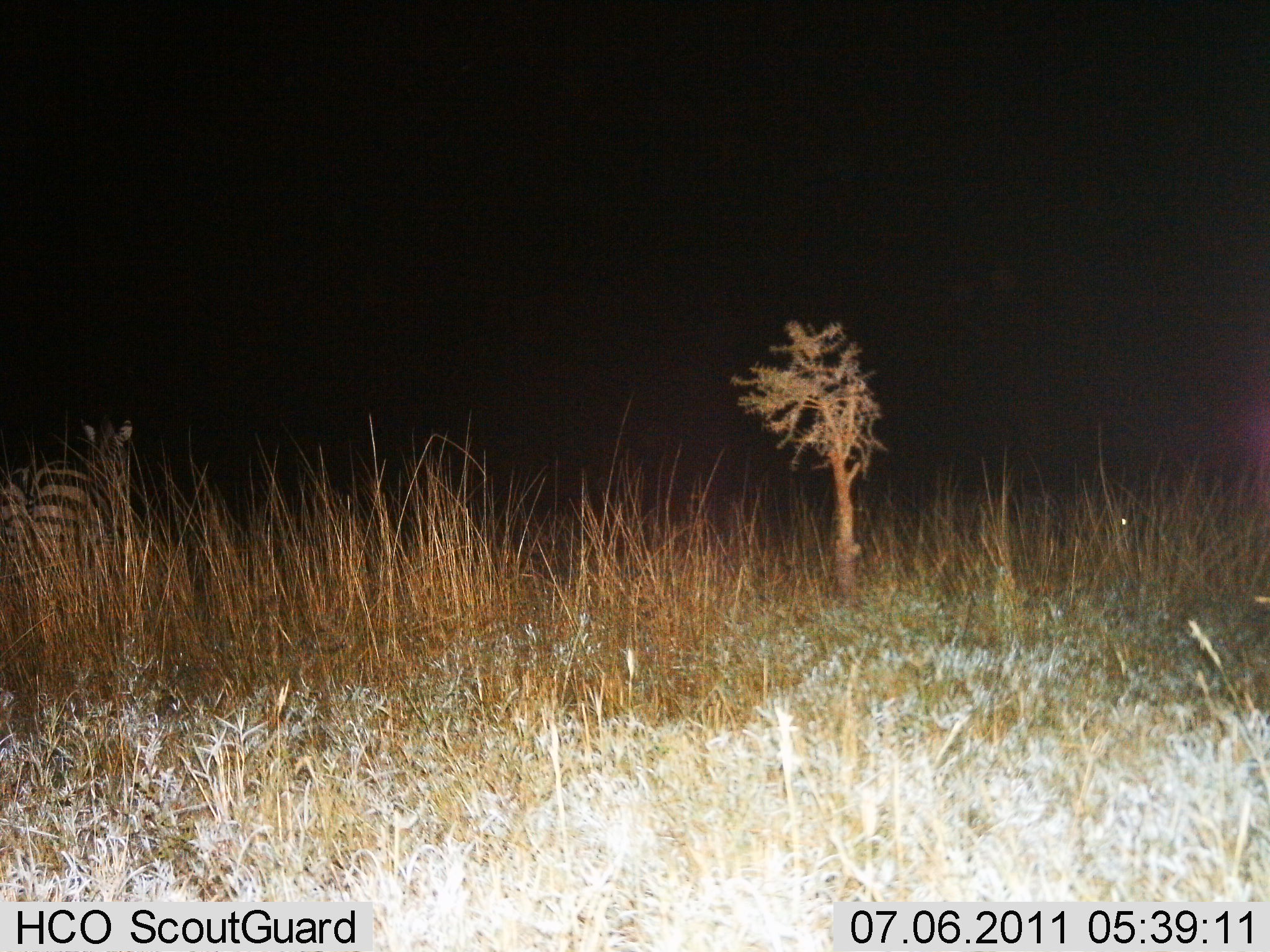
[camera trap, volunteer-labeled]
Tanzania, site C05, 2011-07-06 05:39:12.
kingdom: Animalia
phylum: Chordata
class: Mammalia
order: Perissodactyla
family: Equidae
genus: Equus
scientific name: Equus quagga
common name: plains zebra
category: zebra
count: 1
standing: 67%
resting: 0%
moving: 33%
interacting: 0%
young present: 0%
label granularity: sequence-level